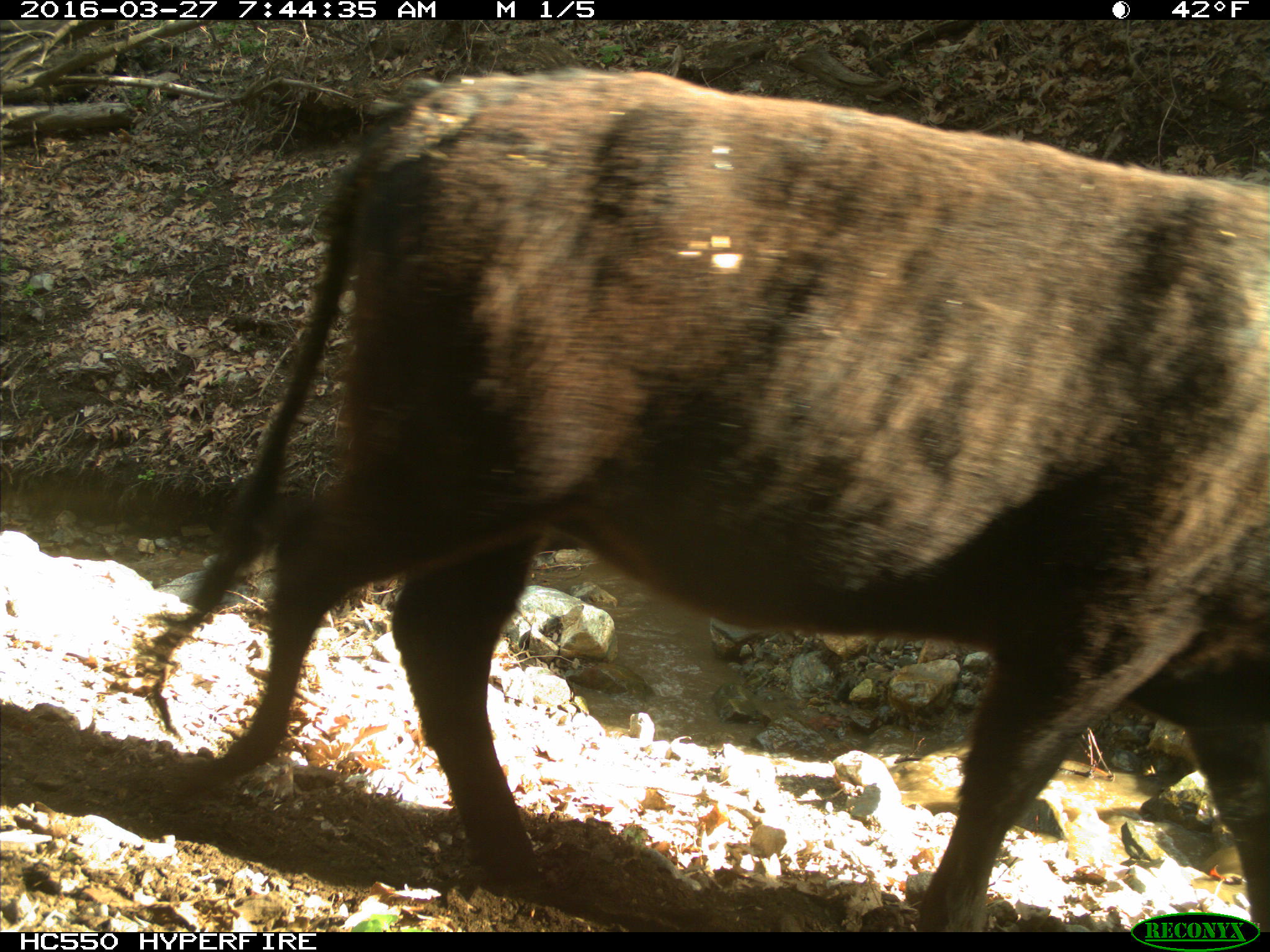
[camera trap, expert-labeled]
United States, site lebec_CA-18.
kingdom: Animalia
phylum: Chordata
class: Mammalia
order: Artiodactyla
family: Bovidae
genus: Bos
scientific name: Bos taurus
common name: domestic cow